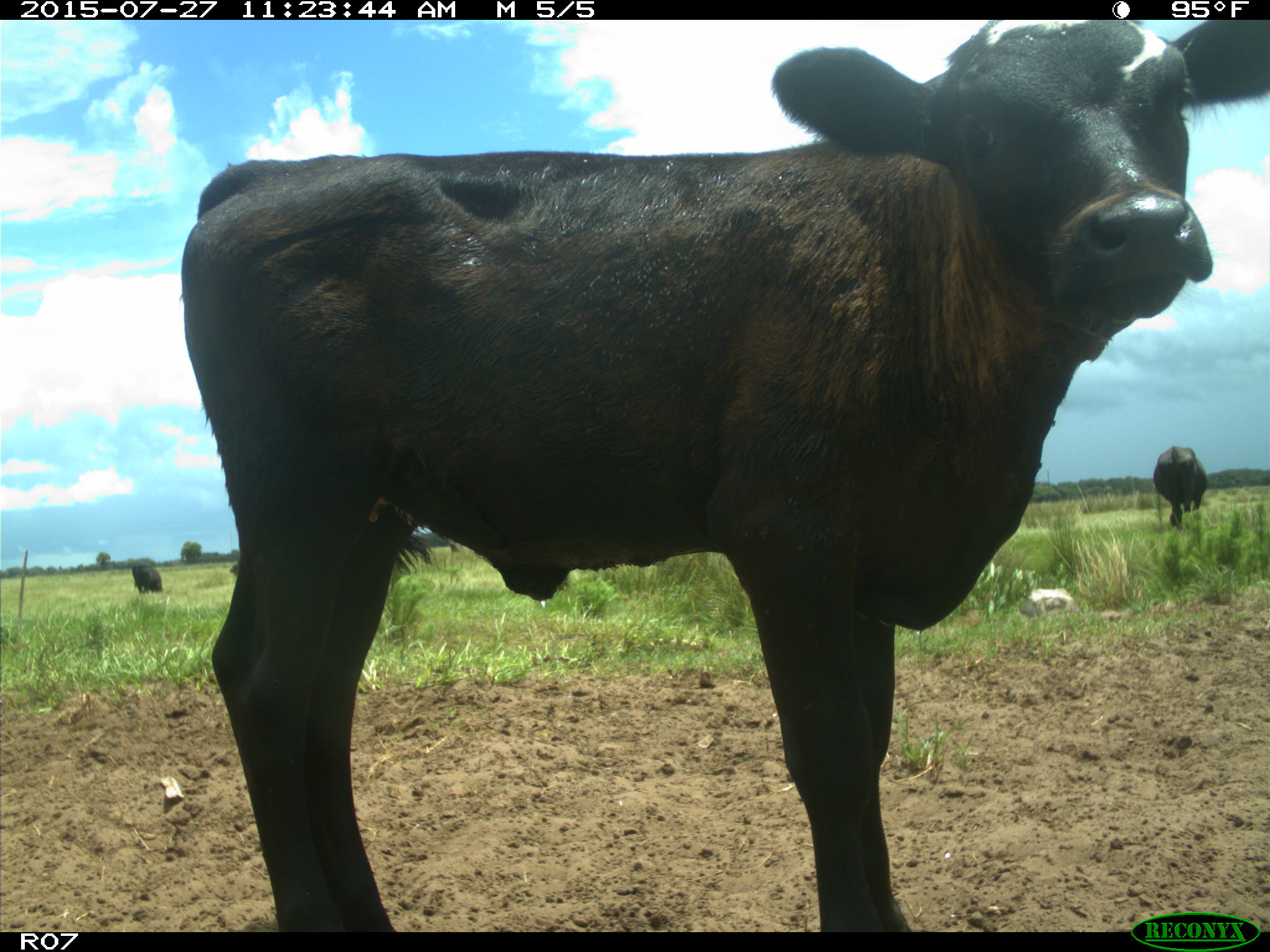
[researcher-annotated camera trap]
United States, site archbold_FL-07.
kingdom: Animalia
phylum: Chordata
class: Mammalia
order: Artiodactyla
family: Bovidae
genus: Bos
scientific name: Bos taurus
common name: domestic cow